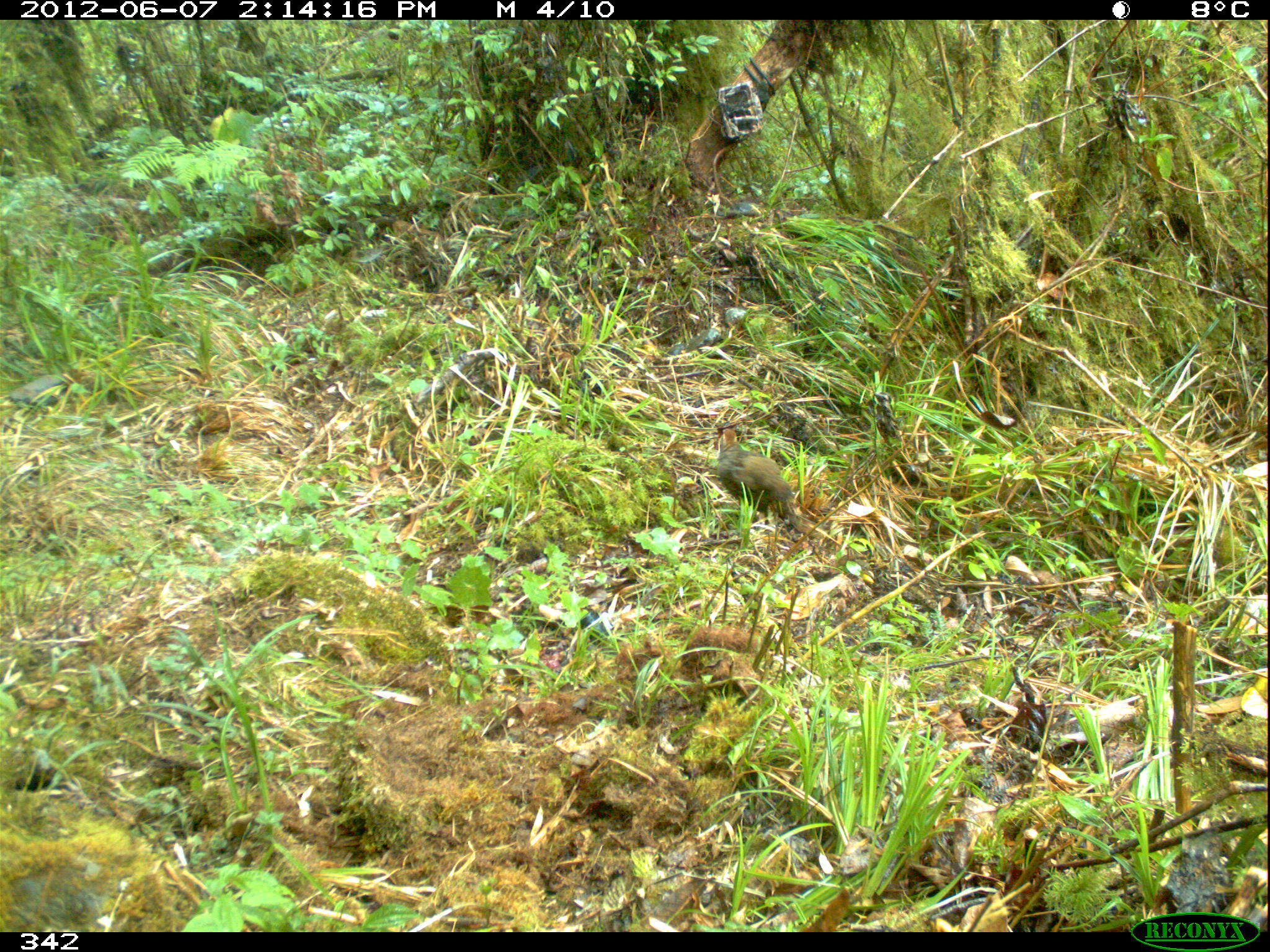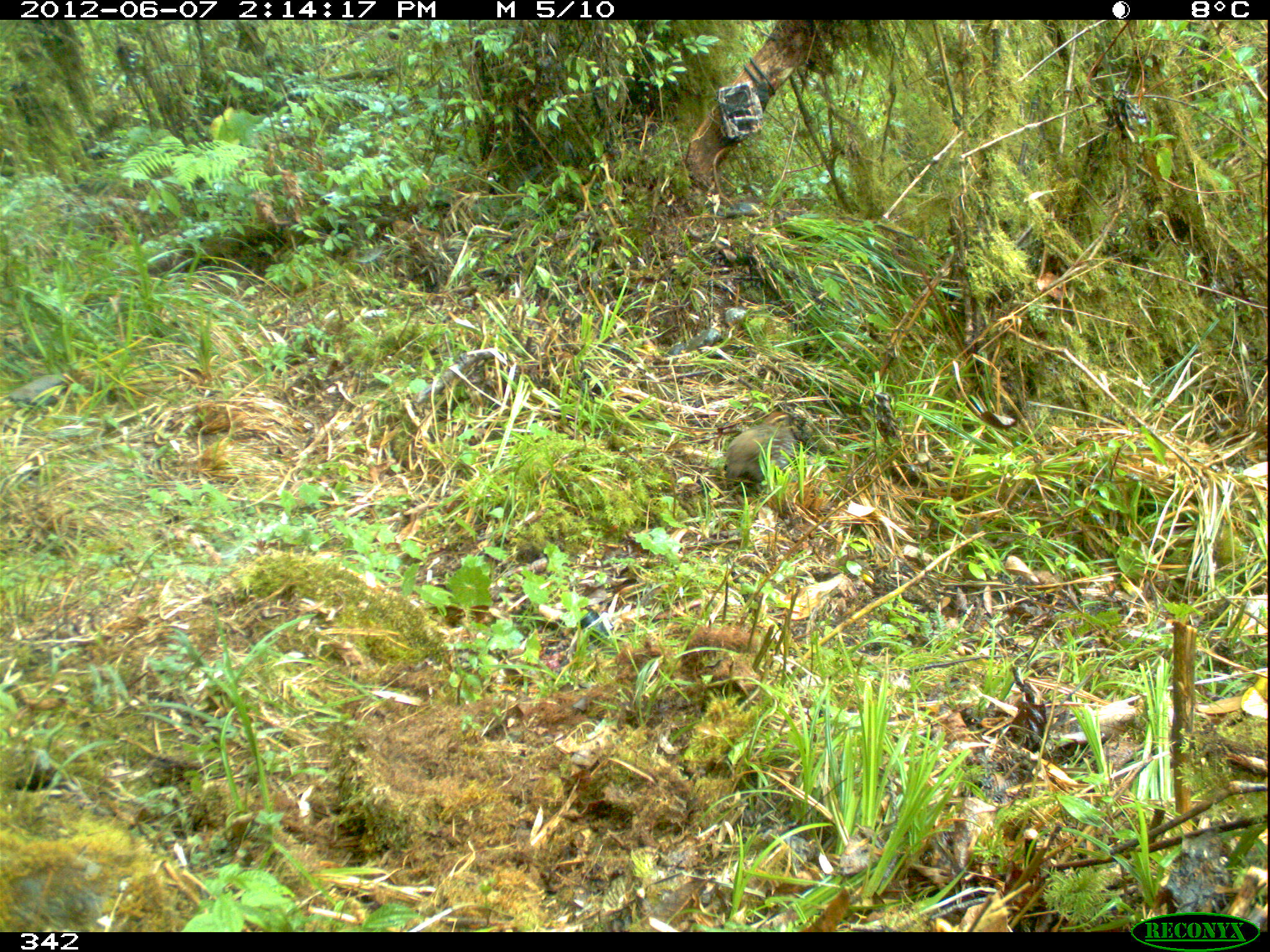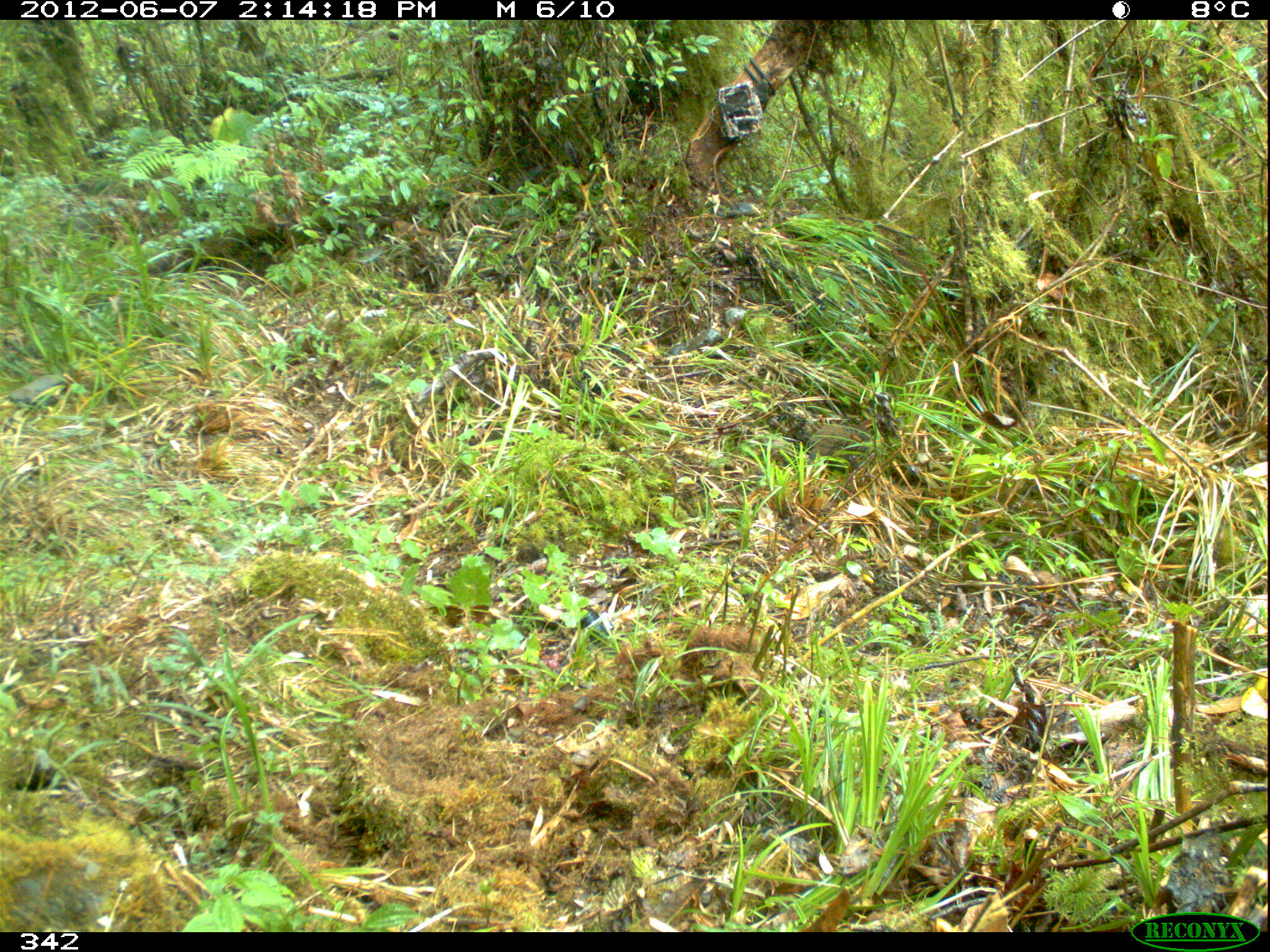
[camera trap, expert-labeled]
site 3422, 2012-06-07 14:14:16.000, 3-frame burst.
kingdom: Animalia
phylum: Chordata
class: Aves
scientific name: Aves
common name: bird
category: unknown bird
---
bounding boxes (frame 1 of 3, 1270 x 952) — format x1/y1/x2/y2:
unknown bird: 716/428/800/531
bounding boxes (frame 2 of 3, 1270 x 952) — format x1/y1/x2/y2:
unknown bird: 725/412/798/490